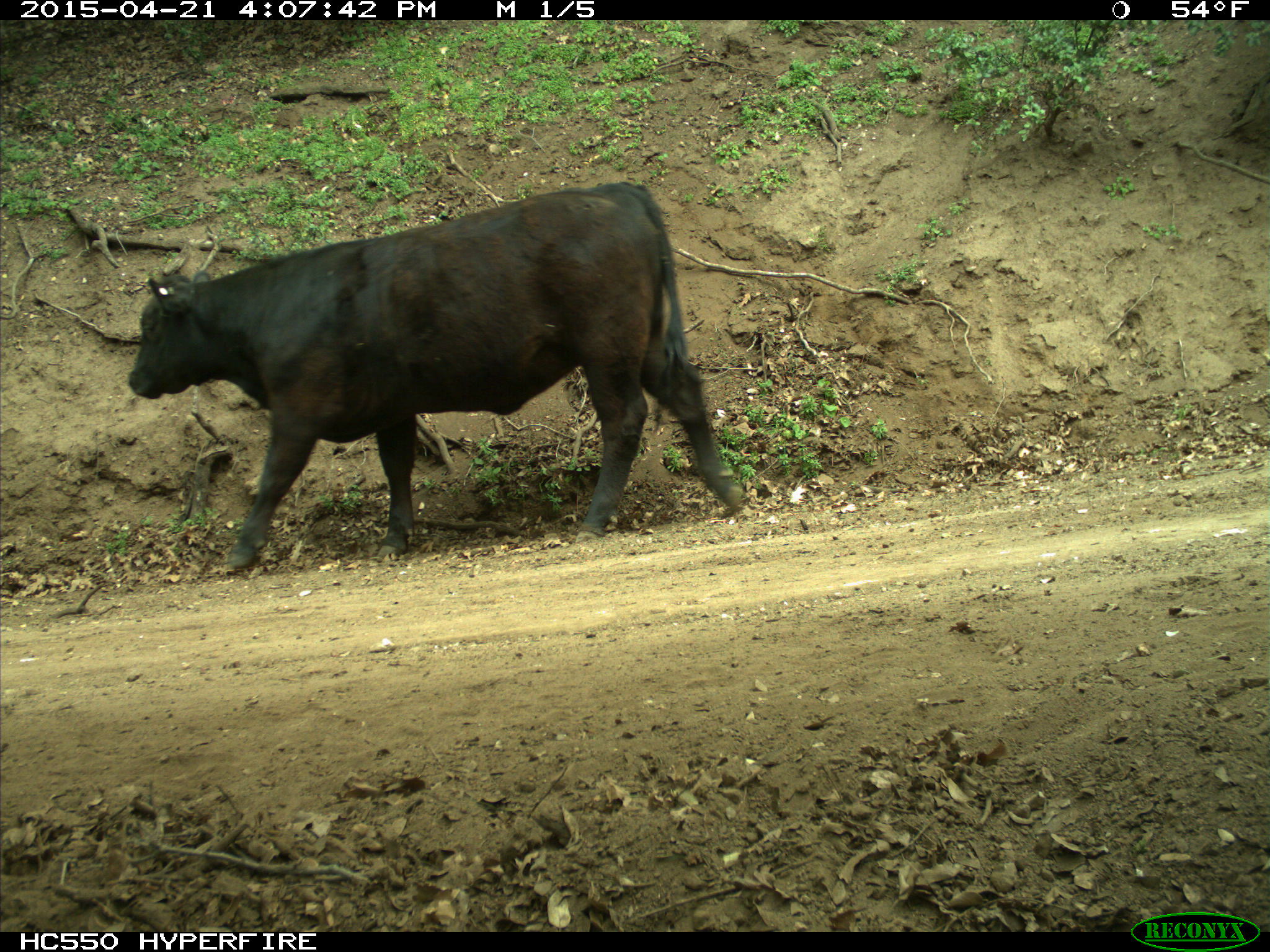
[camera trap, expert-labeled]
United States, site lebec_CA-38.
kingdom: Animalia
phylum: Chordata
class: Mammalia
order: Artiodactyla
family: Bovidae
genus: Bos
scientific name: Bos taurus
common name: domestic cow